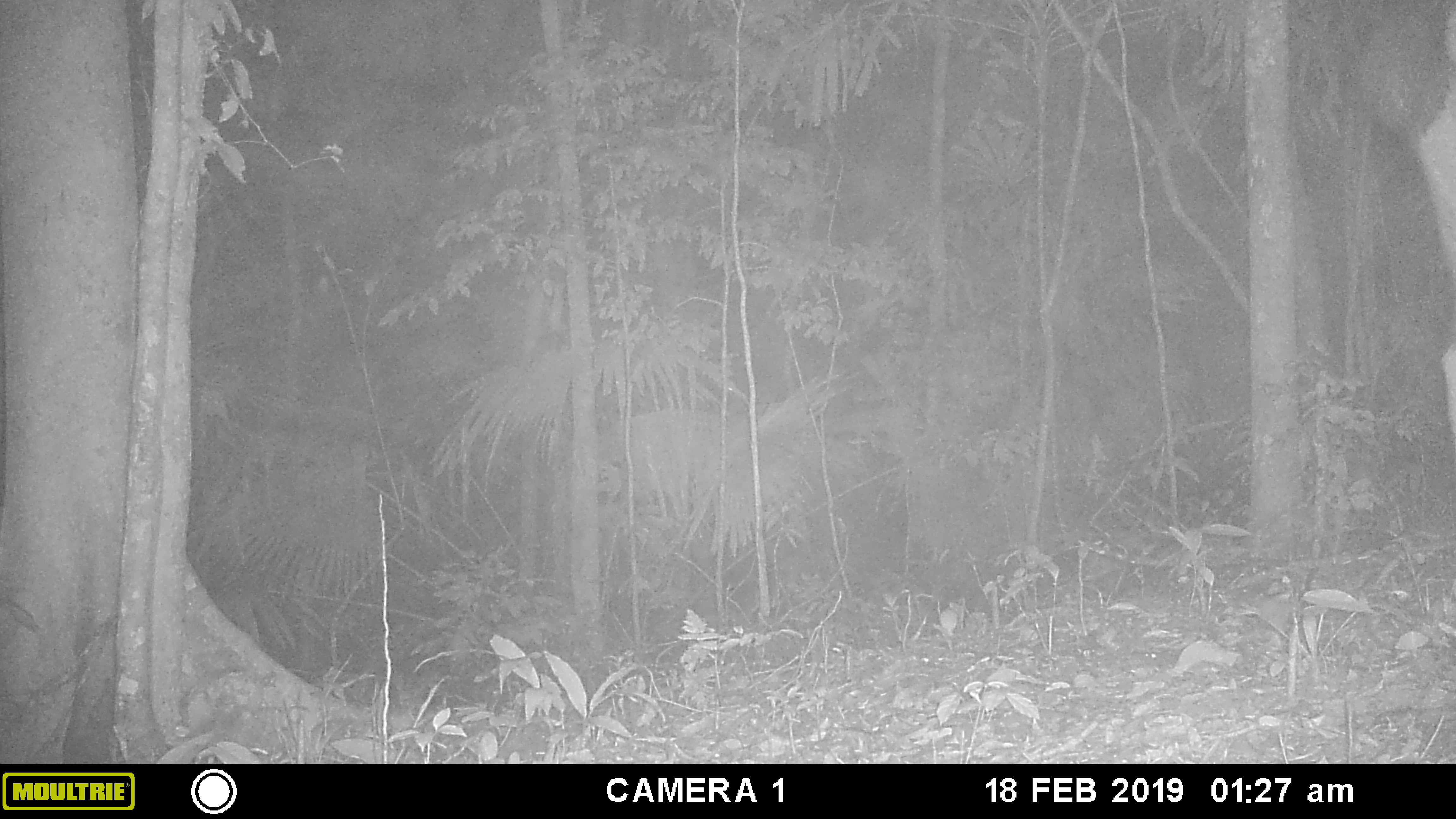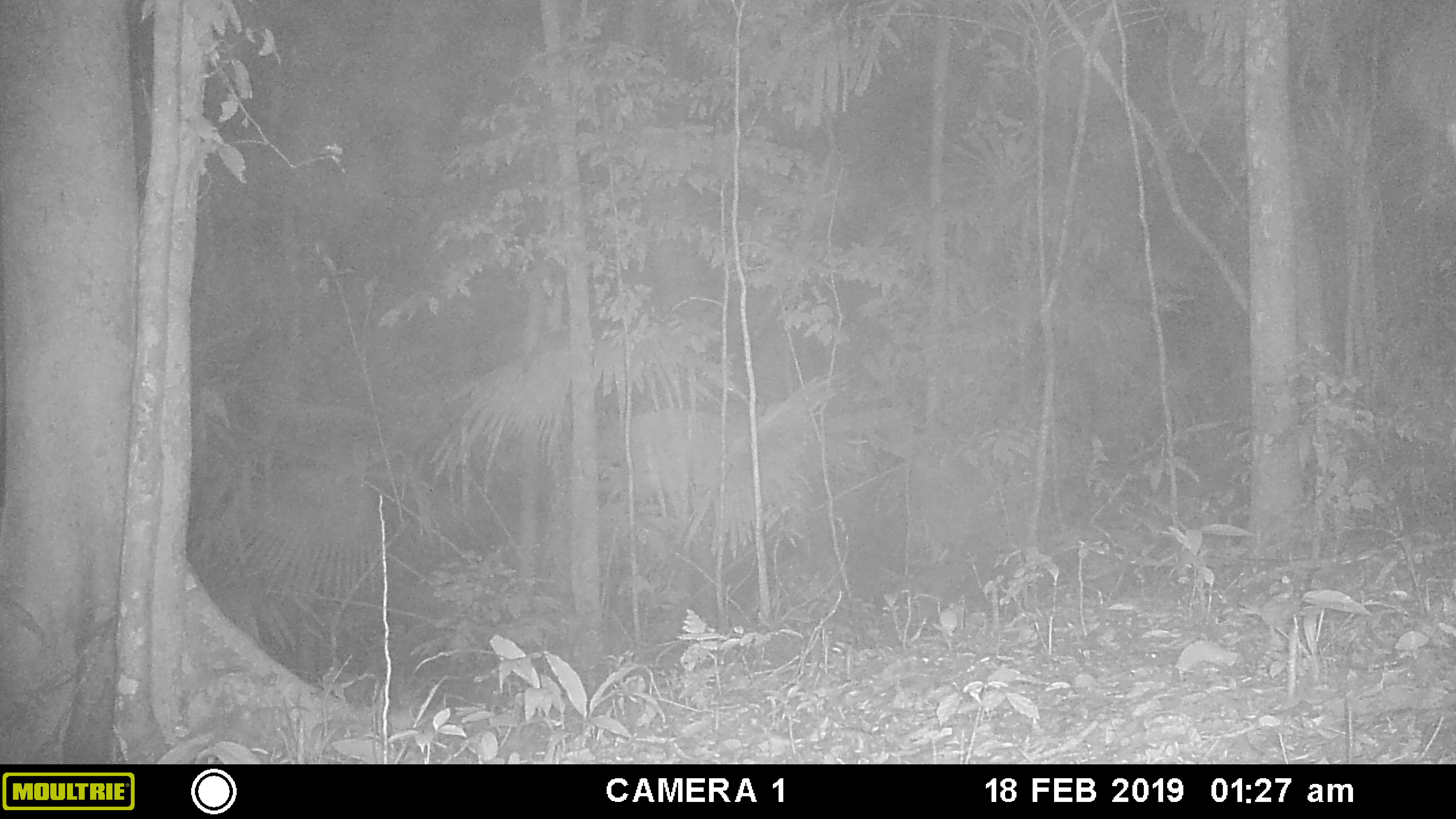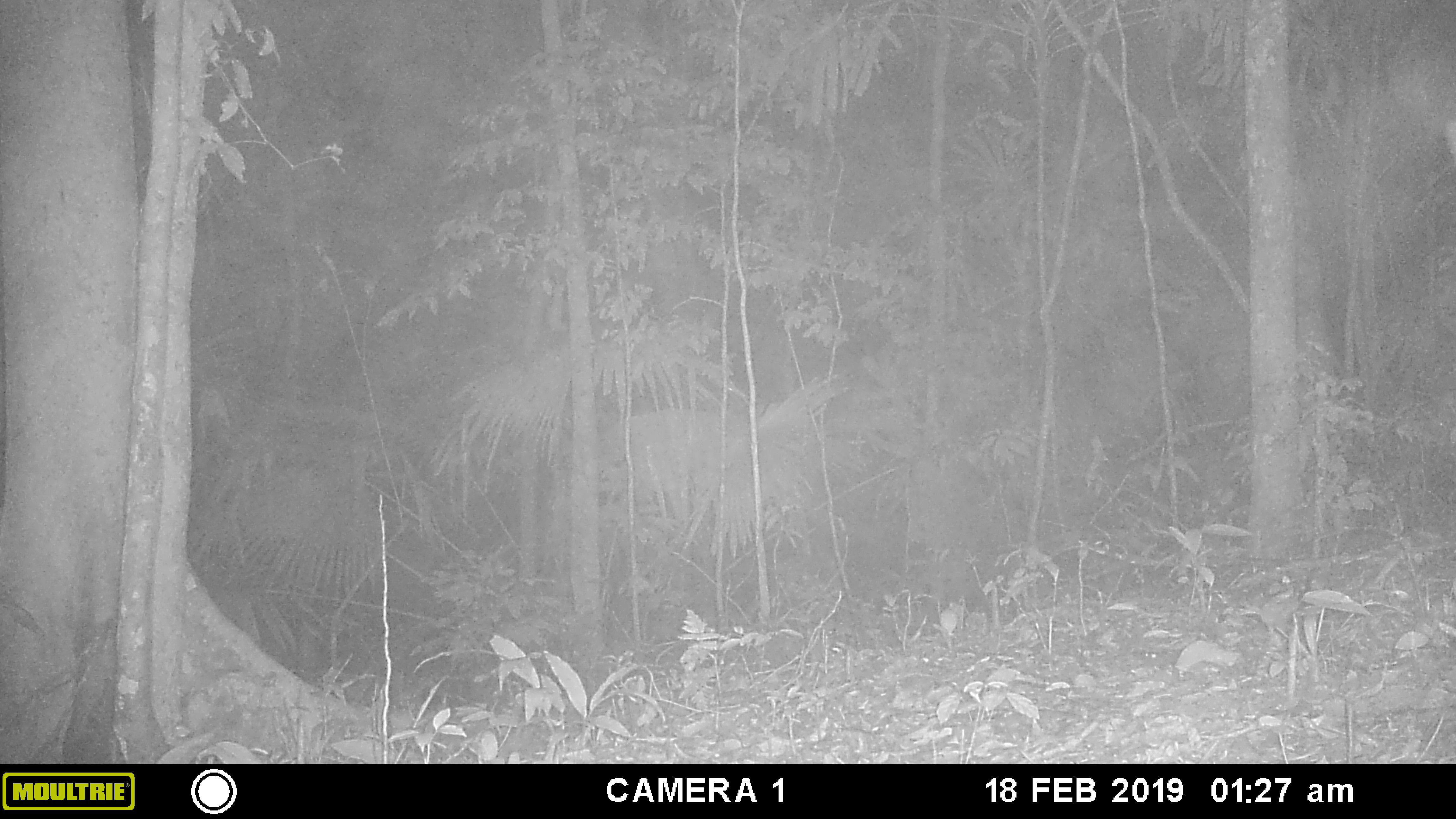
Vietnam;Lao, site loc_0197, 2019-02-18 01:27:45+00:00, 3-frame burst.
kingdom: Animalia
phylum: Chordata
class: Mammalia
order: Artiodactyla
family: Cervidae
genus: Rusa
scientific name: Rusa unicolor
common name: sambar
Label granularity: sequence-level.